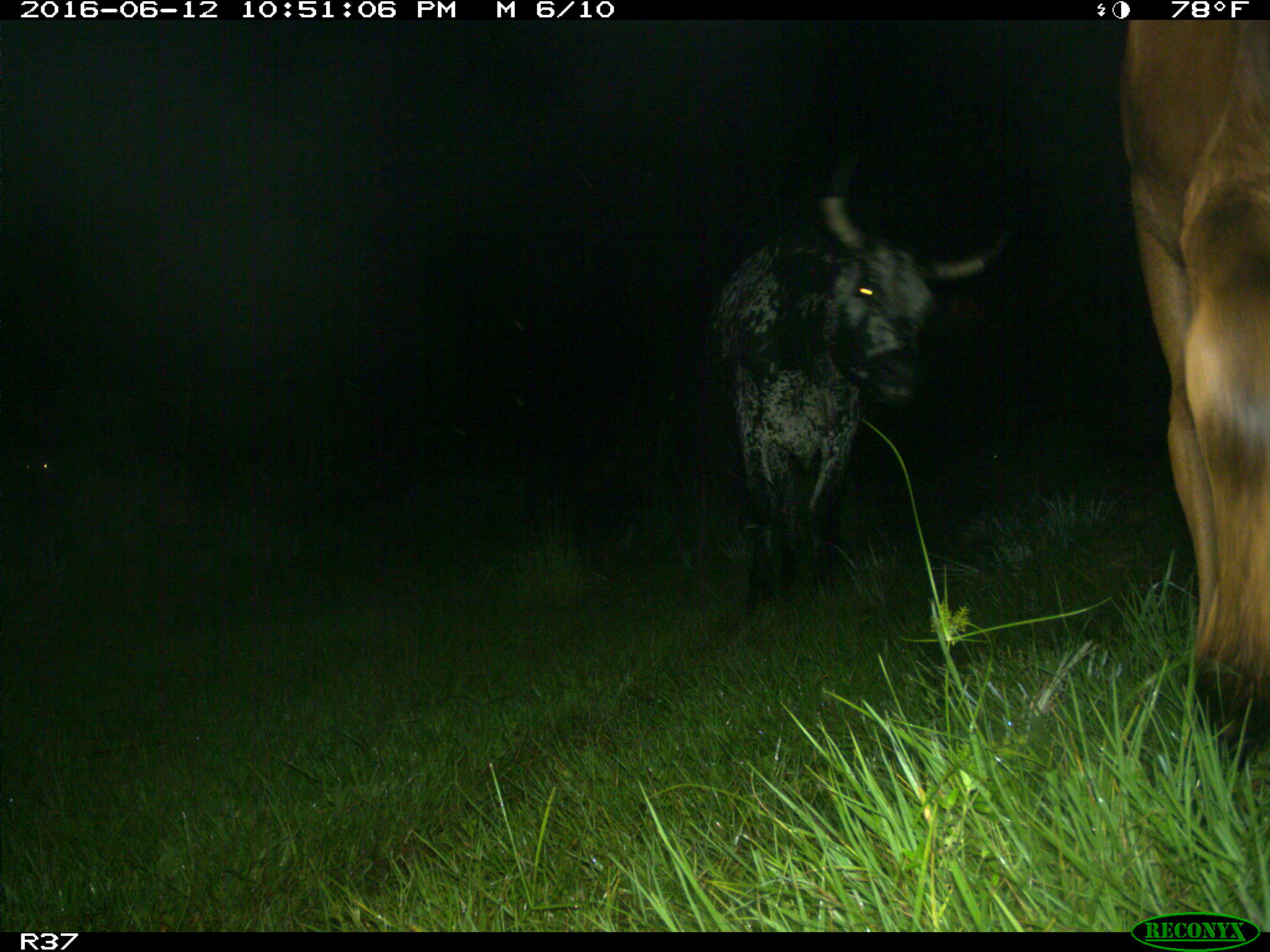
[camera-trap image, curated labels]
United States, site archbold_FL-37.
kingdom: Animalia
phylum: Chordata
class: Mammalia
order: Artiodactyla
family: Bovidae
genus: Bos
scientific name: Bos taurus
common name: domestic cow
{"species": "Bos taurus (domestic cow)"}